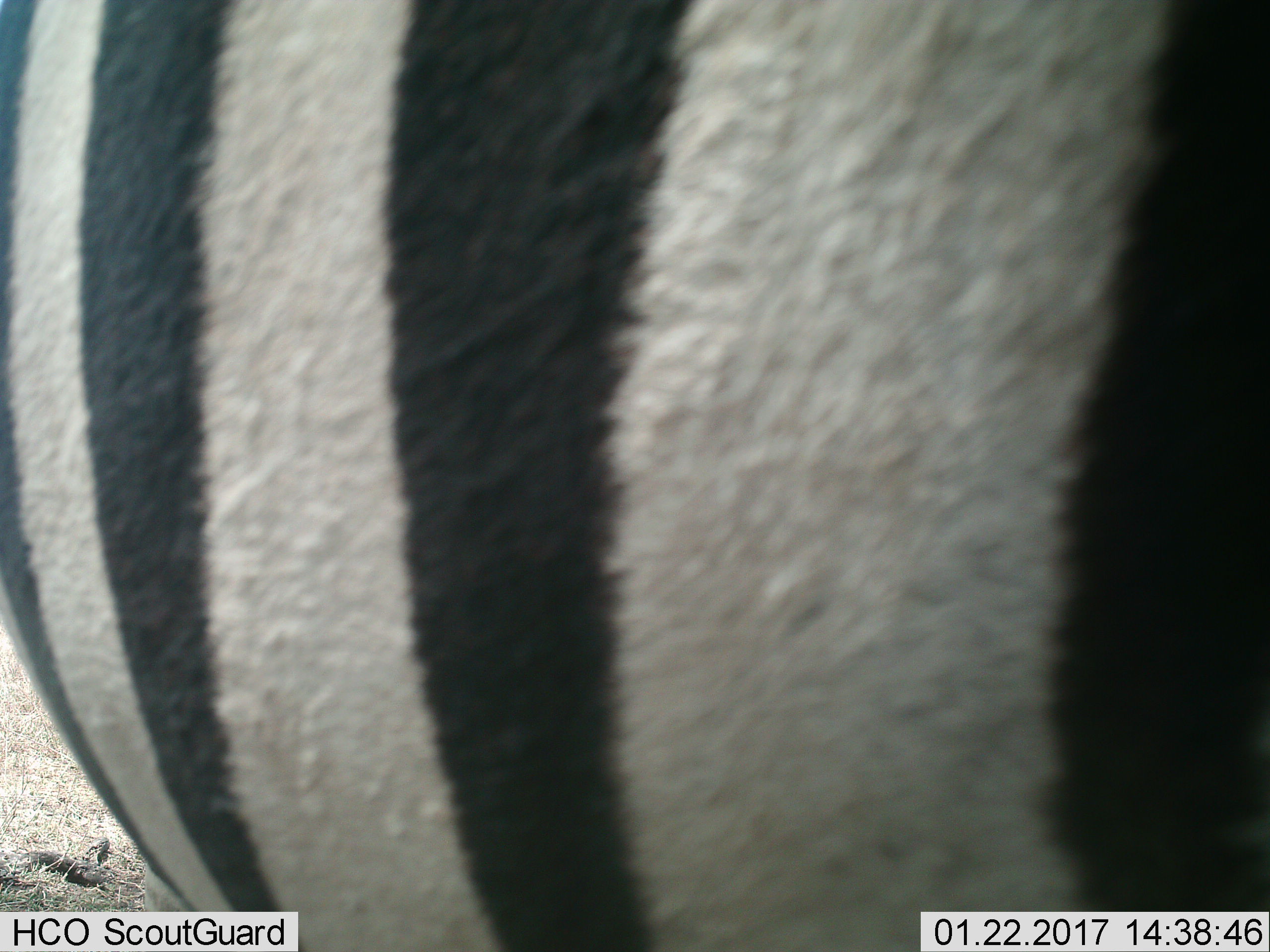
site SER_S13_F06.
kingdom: Animalia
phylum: Chordata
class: Mammalia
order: Perissodactyla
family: Equidae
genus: Equus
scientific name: Equus quagga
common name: plains zebra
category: zebraplains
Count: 1.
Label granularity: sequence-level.